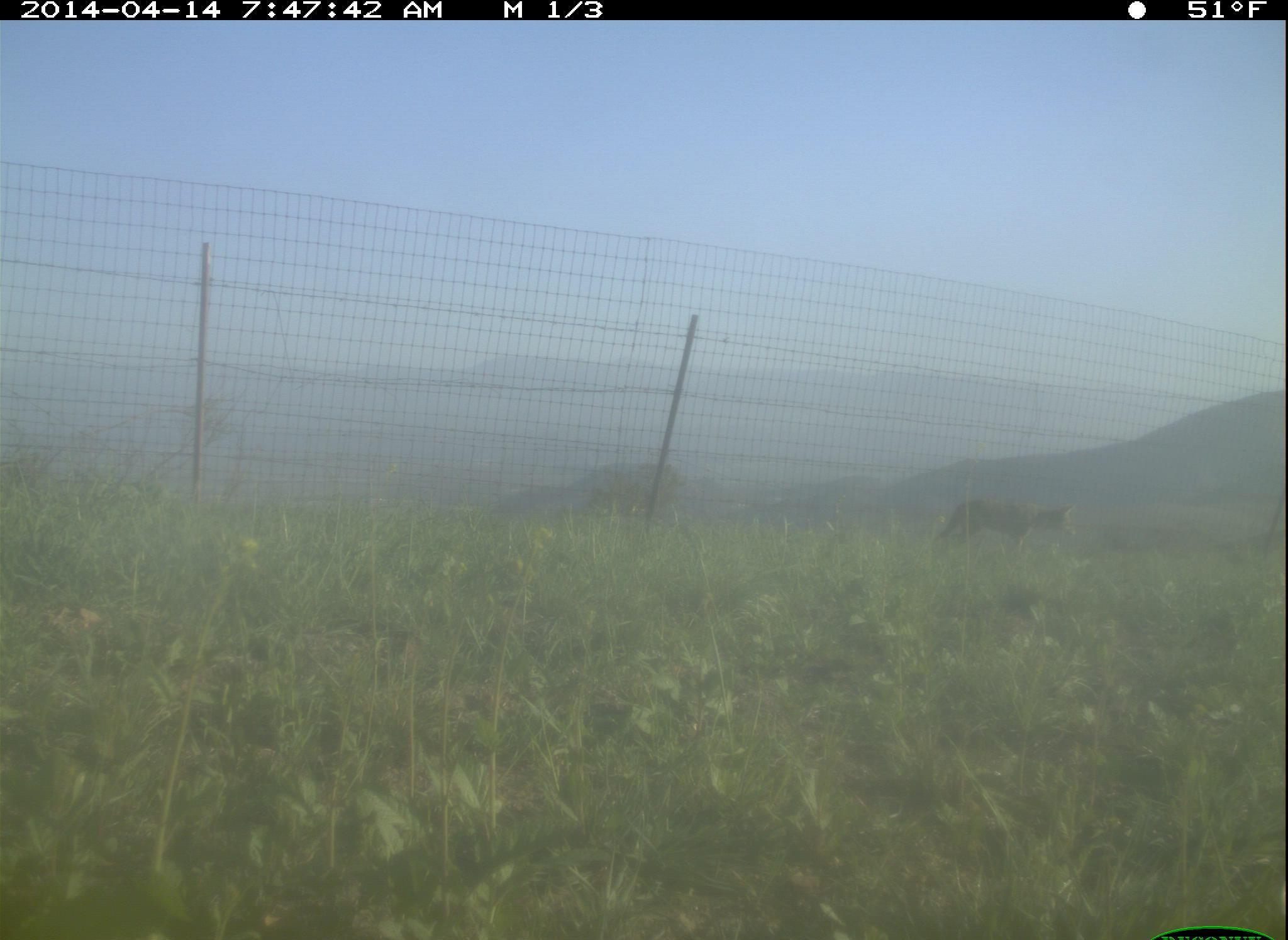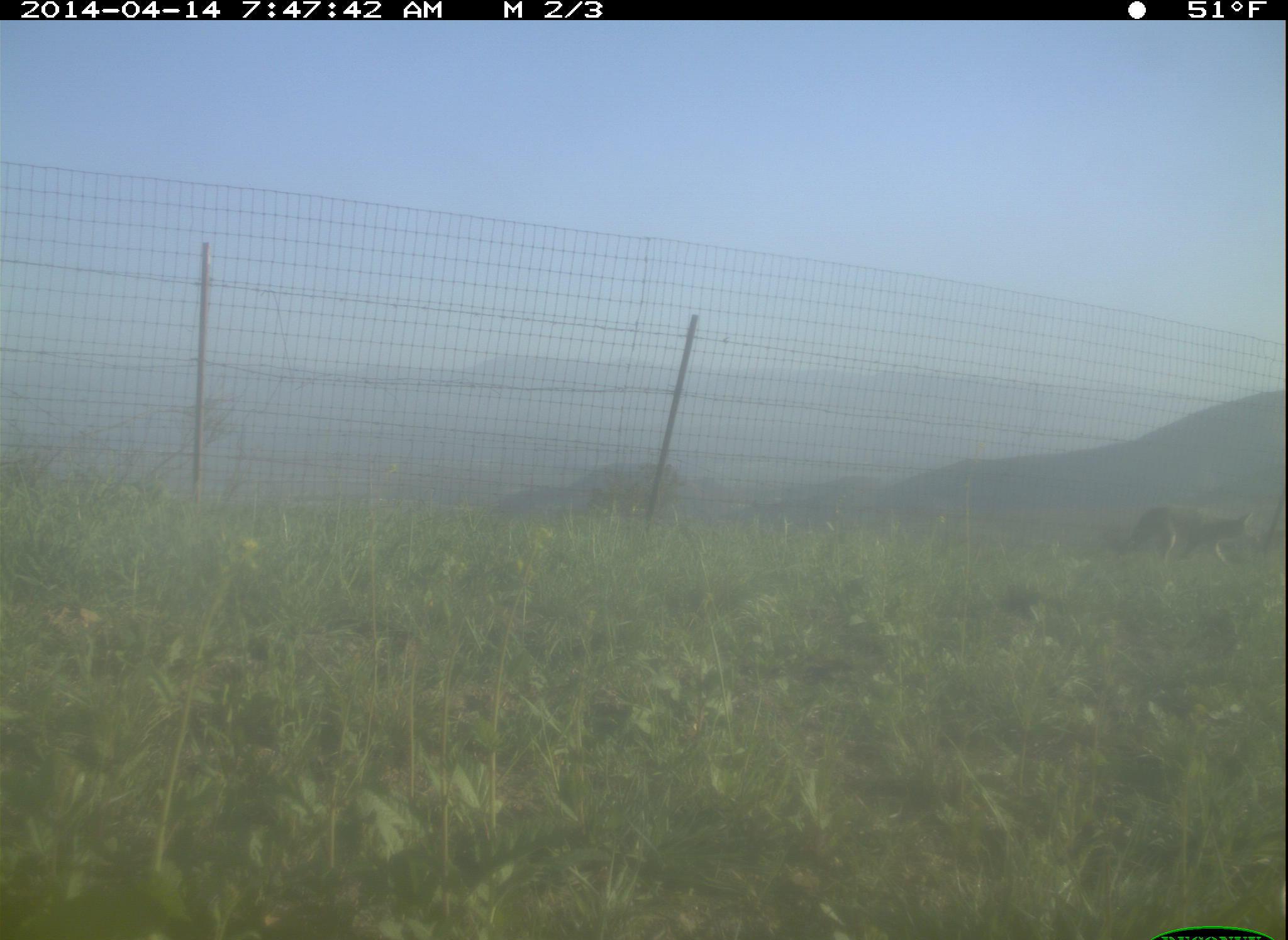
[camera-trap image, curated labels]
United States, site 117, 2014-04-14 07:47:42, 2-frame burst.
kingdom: Animalia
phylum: Chordata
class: Mammalia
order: Carnivora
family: Canidae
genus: Canis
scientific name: Canis latrans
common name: coyote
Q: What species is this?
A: Coyote (Canis latrans).